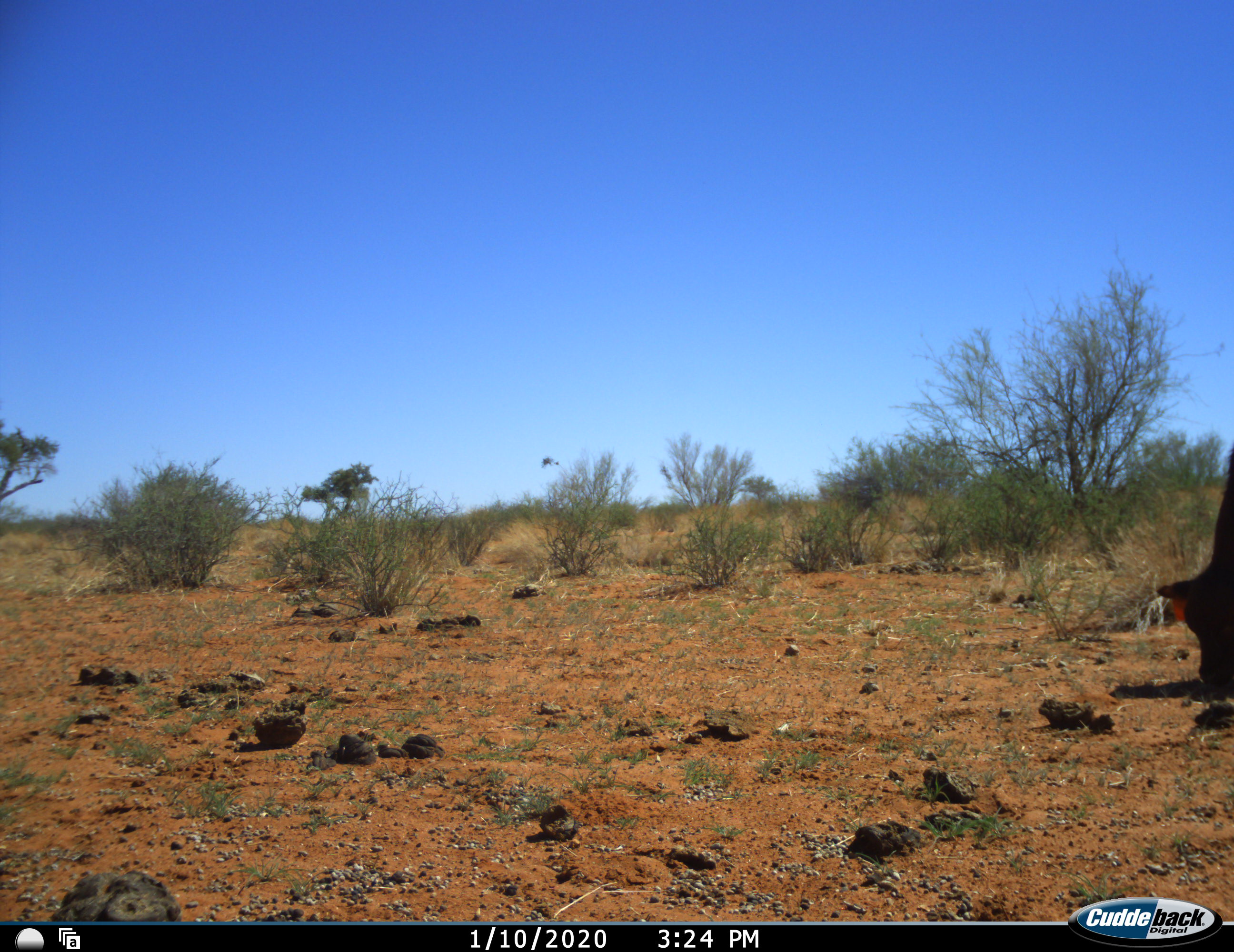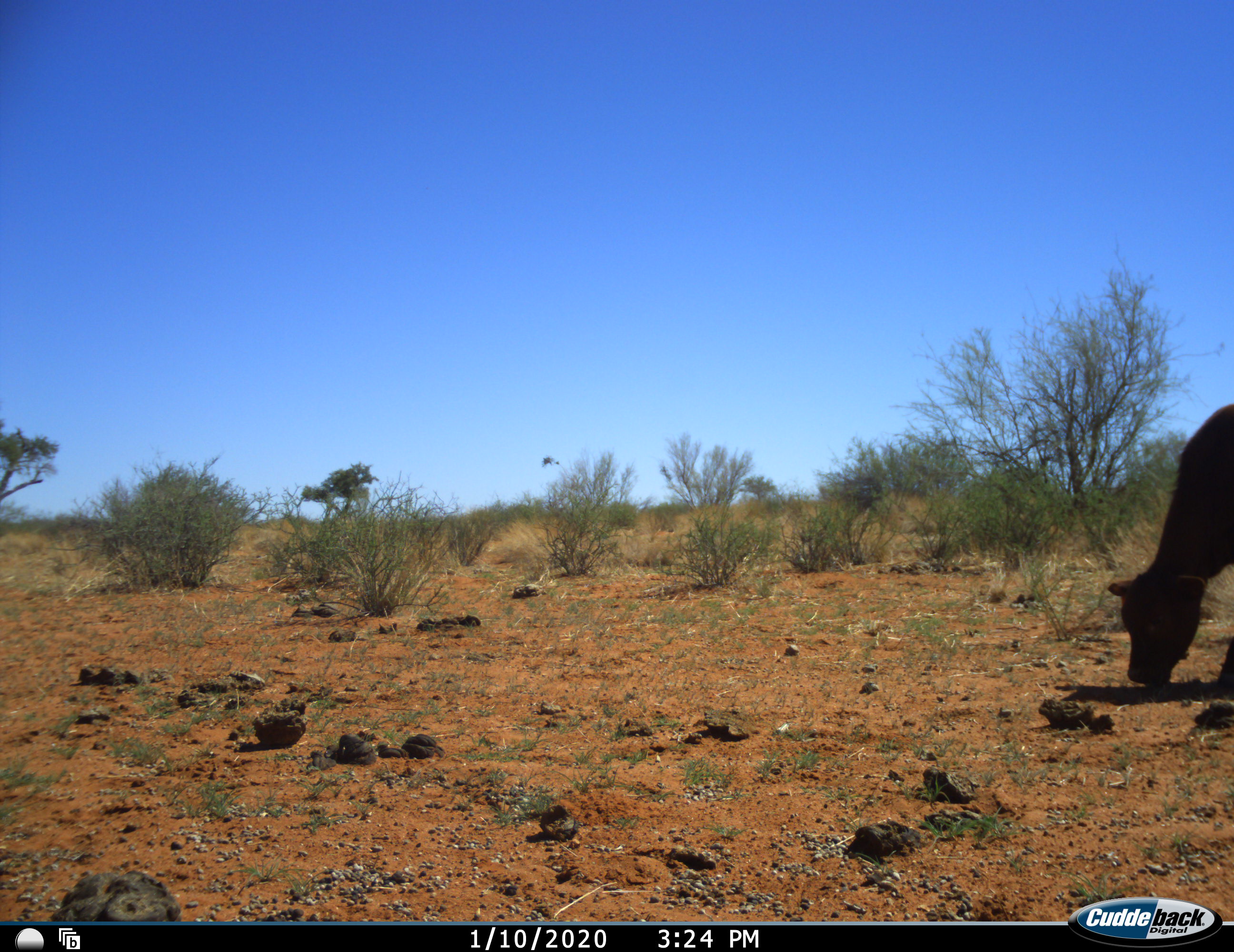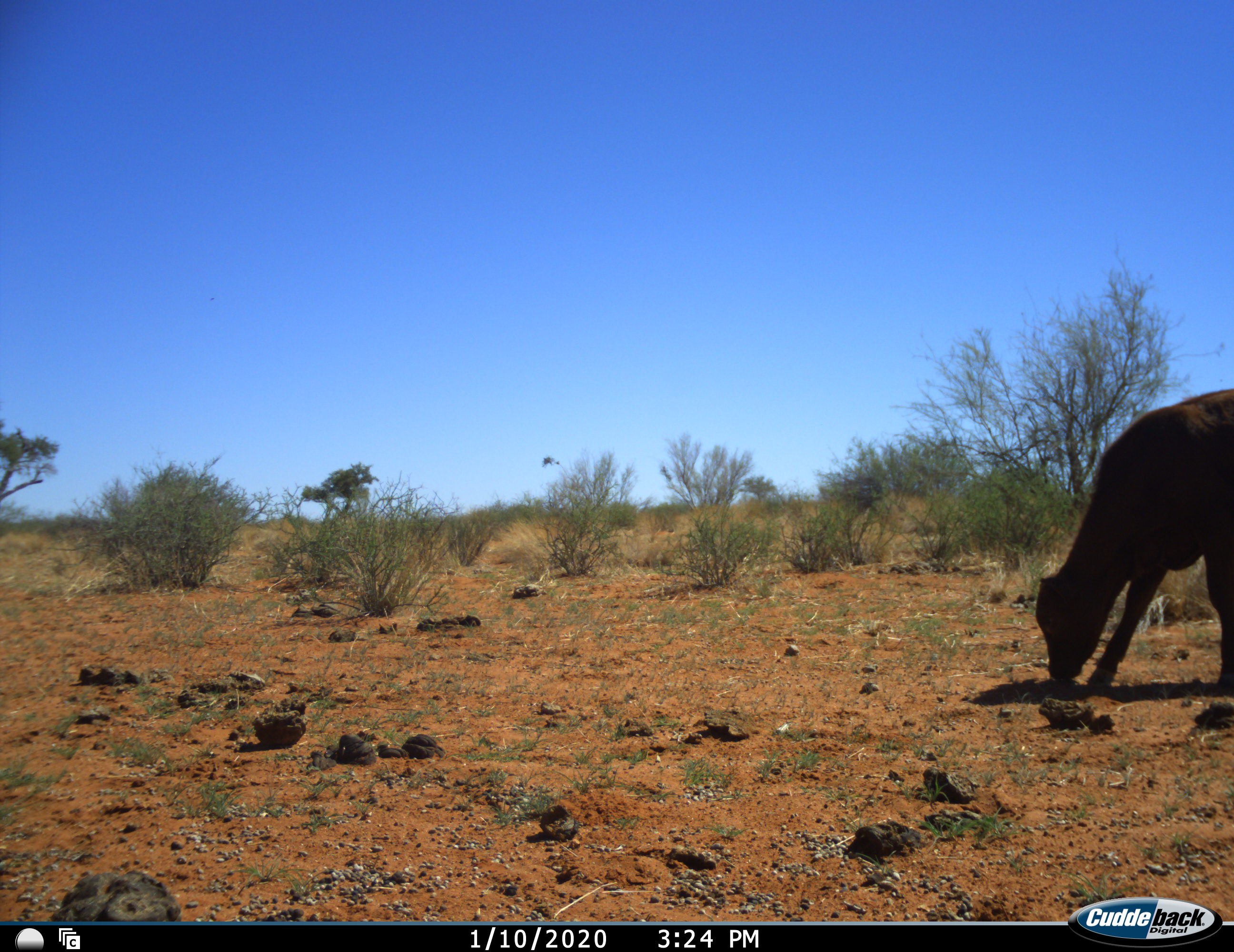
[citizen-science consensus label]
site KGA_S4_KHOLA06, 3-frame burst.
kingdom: Animalia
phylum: Chordata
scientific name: Vertebrata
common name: domestic animal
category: domesticanimal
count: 1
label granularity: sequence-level